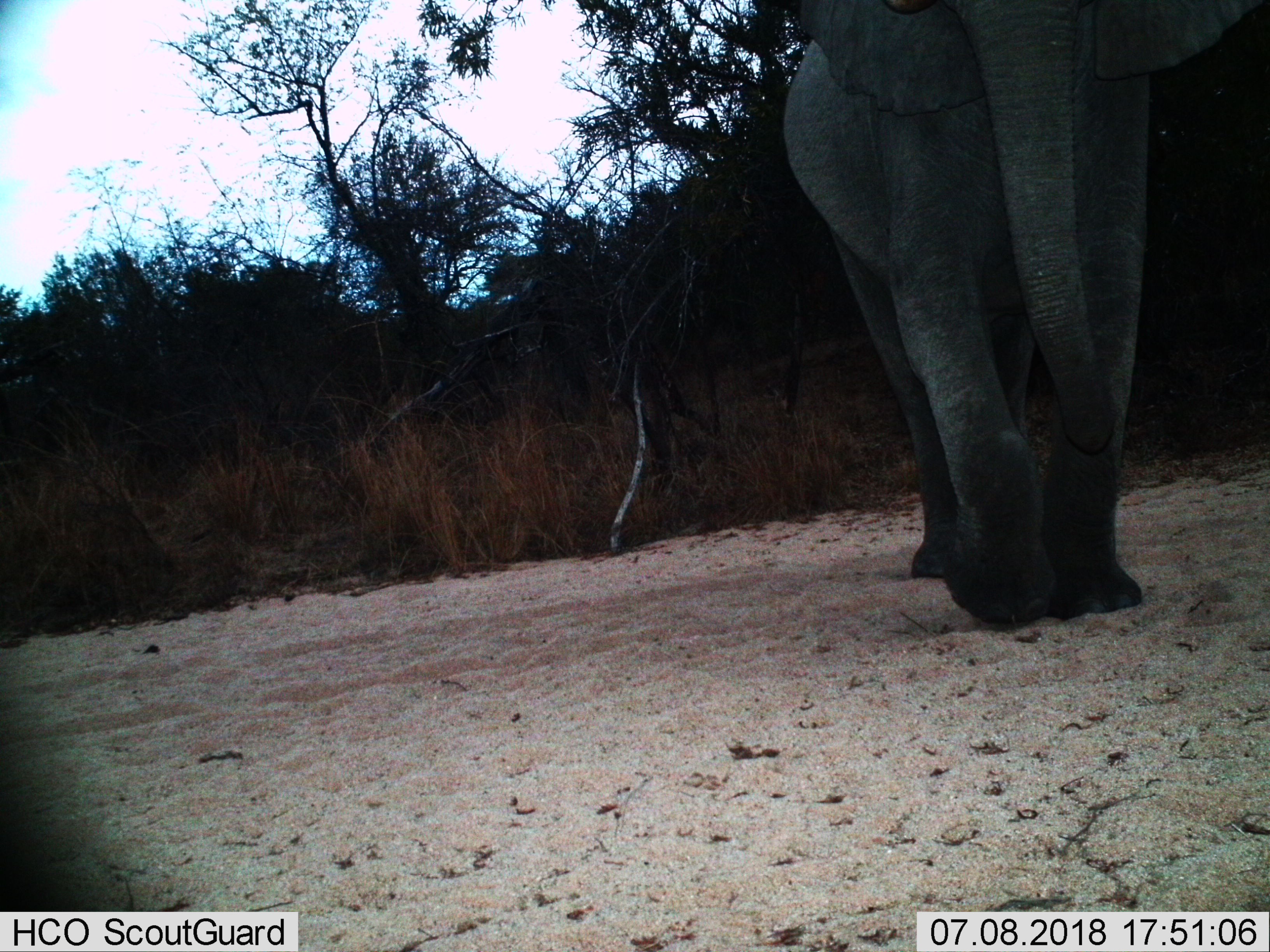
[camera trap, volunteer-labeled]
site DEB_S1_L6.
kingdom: Animalia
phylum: Chordata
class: Mammalia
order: Proboscidea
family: Elephantidae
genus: Loxodonta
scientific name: Loxodonta africana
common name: african bush elephant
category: elephant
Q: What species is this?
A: Elephant (african bush elephant) (Loxodonta africana).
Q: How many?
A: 1.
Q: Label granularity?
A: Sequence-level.